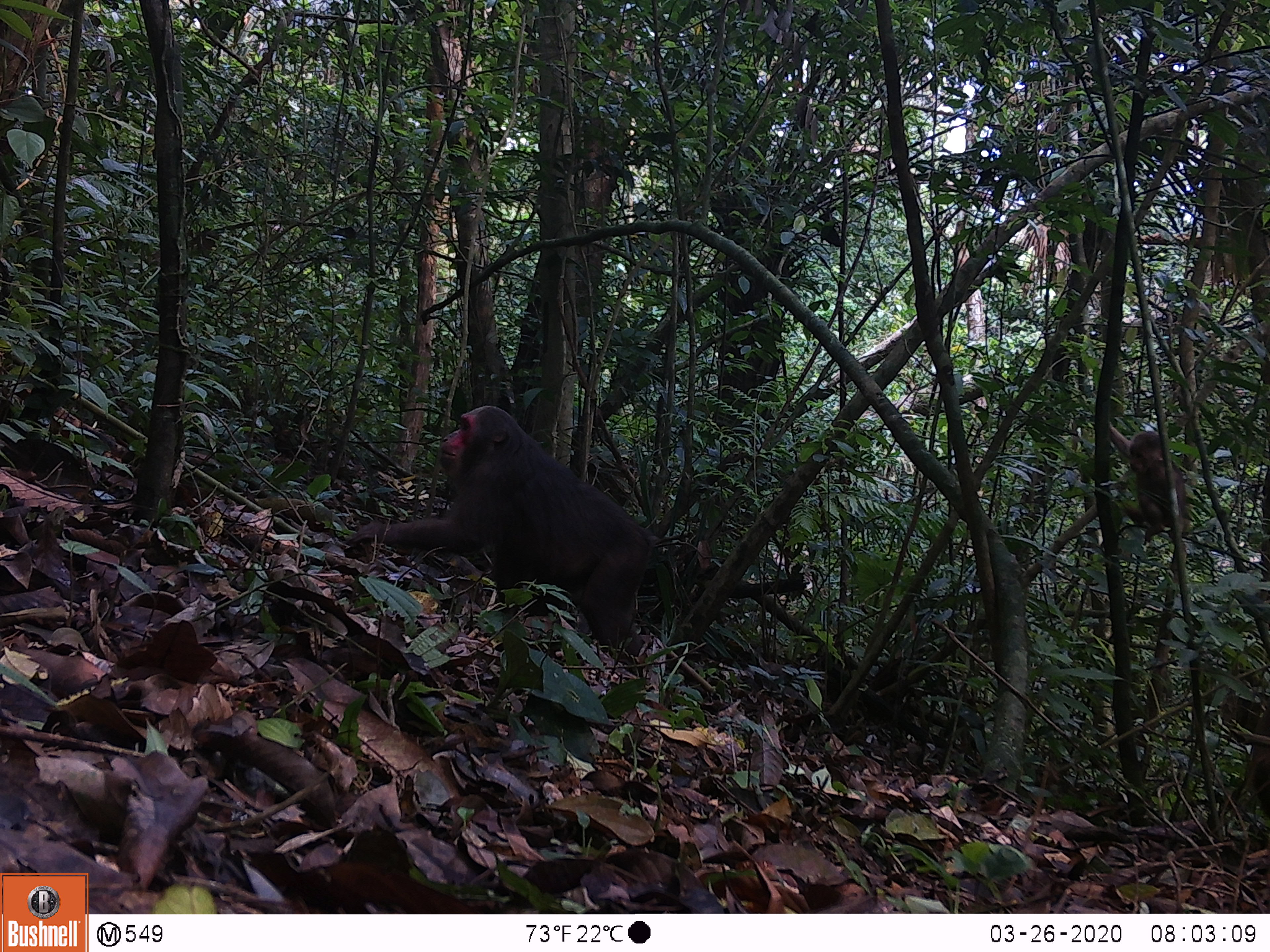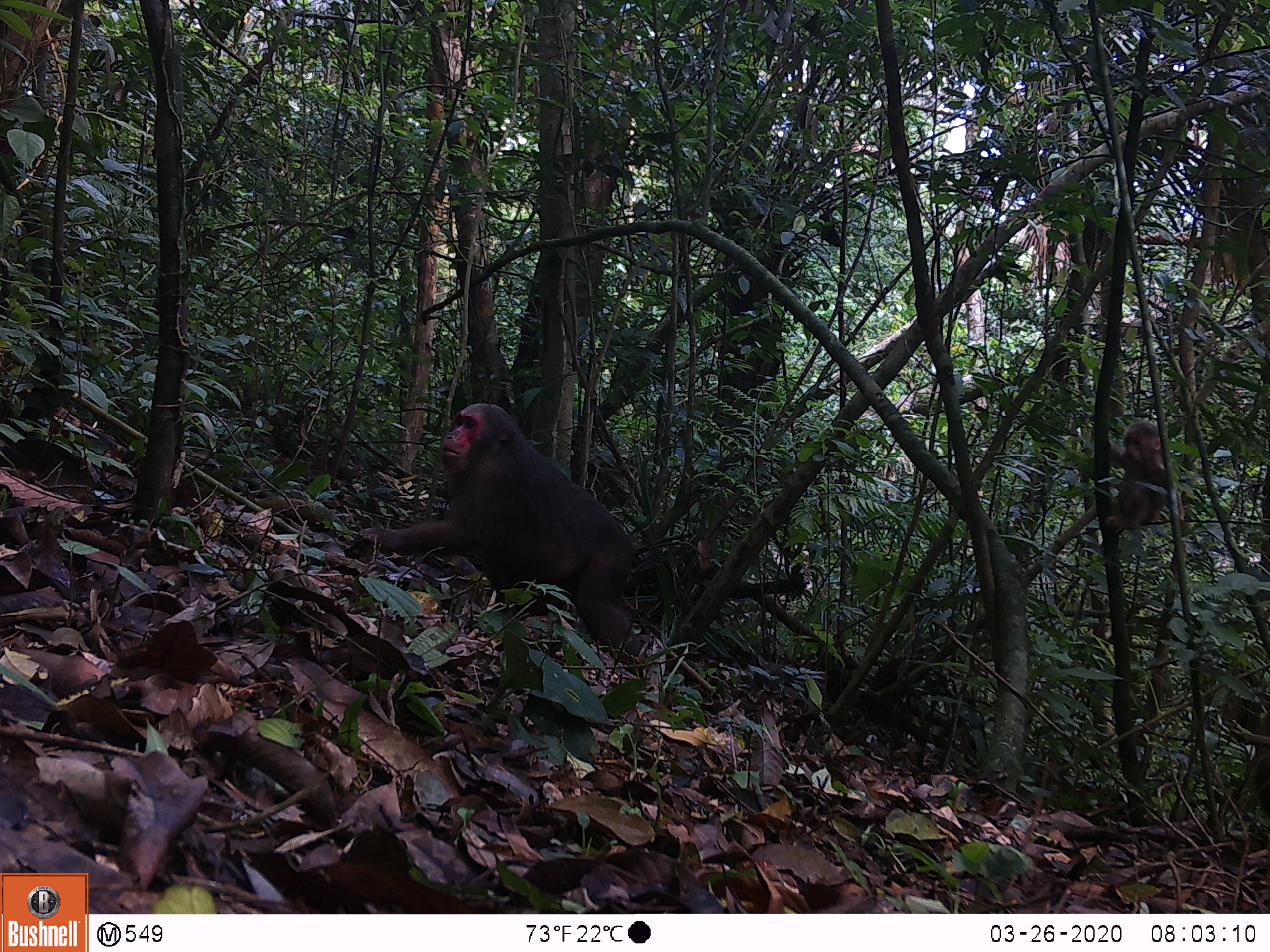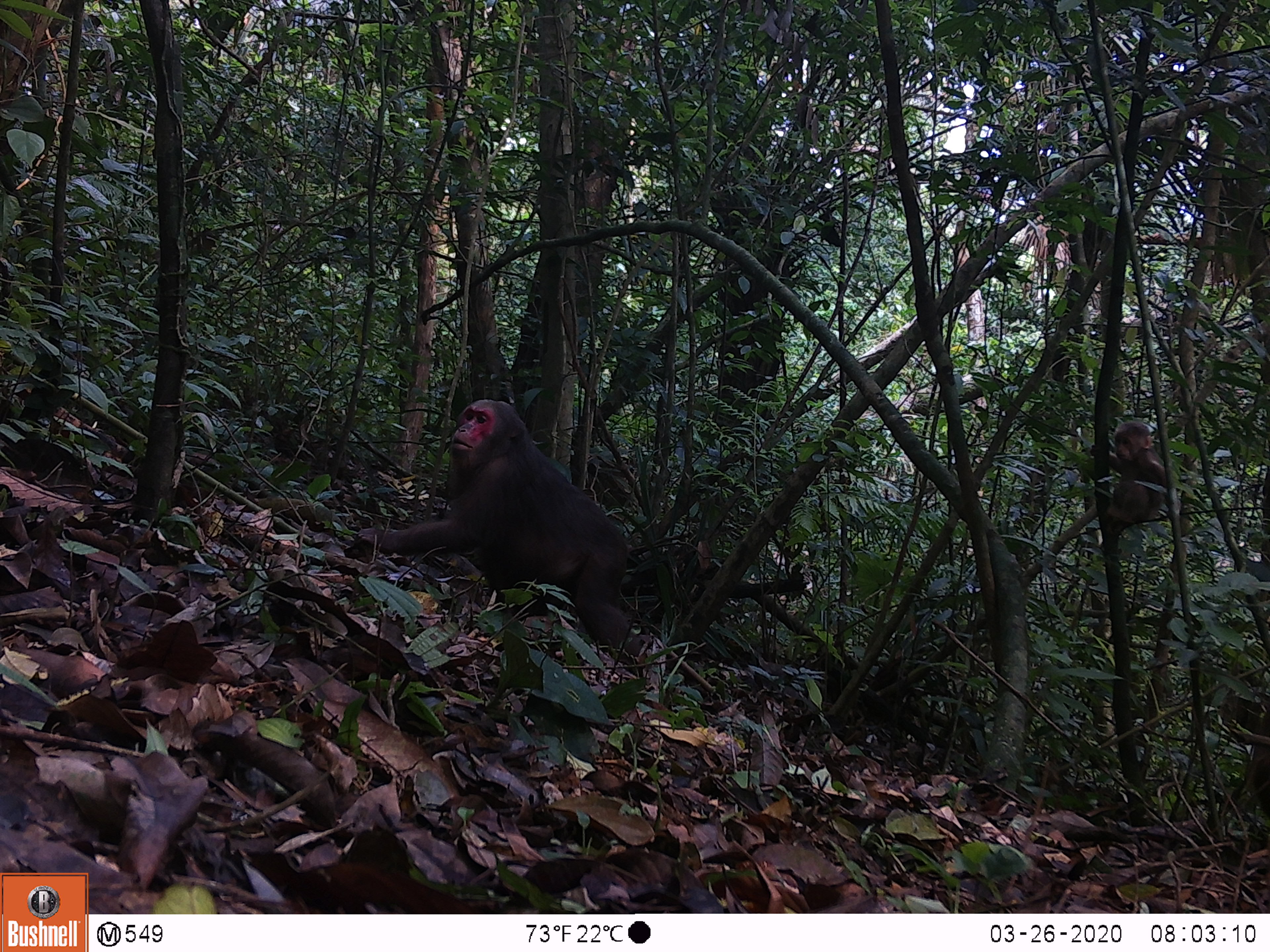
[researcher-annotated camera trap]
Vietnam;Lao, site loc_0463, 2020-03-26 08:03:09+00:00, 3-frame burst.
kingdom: Animalia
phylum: Chordata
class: Mammalia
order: Primates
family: Cercopithecidae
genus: Macaca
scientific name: Macaca arctoides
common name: stump-tailed macaque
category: stump tailed macaque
Stump tailed macaque (stump-tailed macaque) (Macaca arctoides). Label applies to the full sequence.